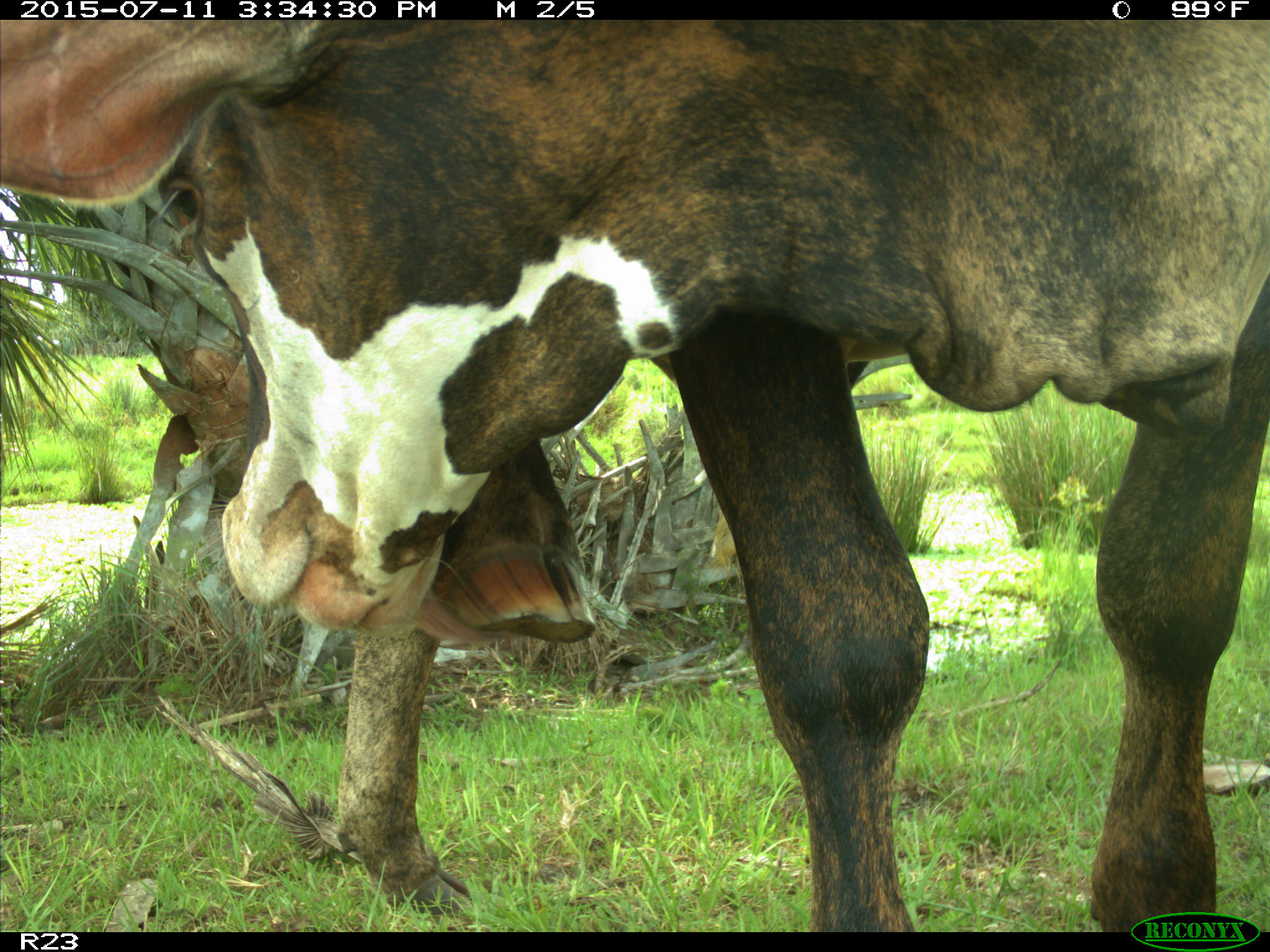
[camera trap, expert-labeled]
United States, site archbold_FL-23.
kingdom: Animalia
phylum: Chordata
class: Mammalia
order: Artiodactyla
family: Bovidae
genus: Bos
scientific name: Bos taurus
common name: domestic cow